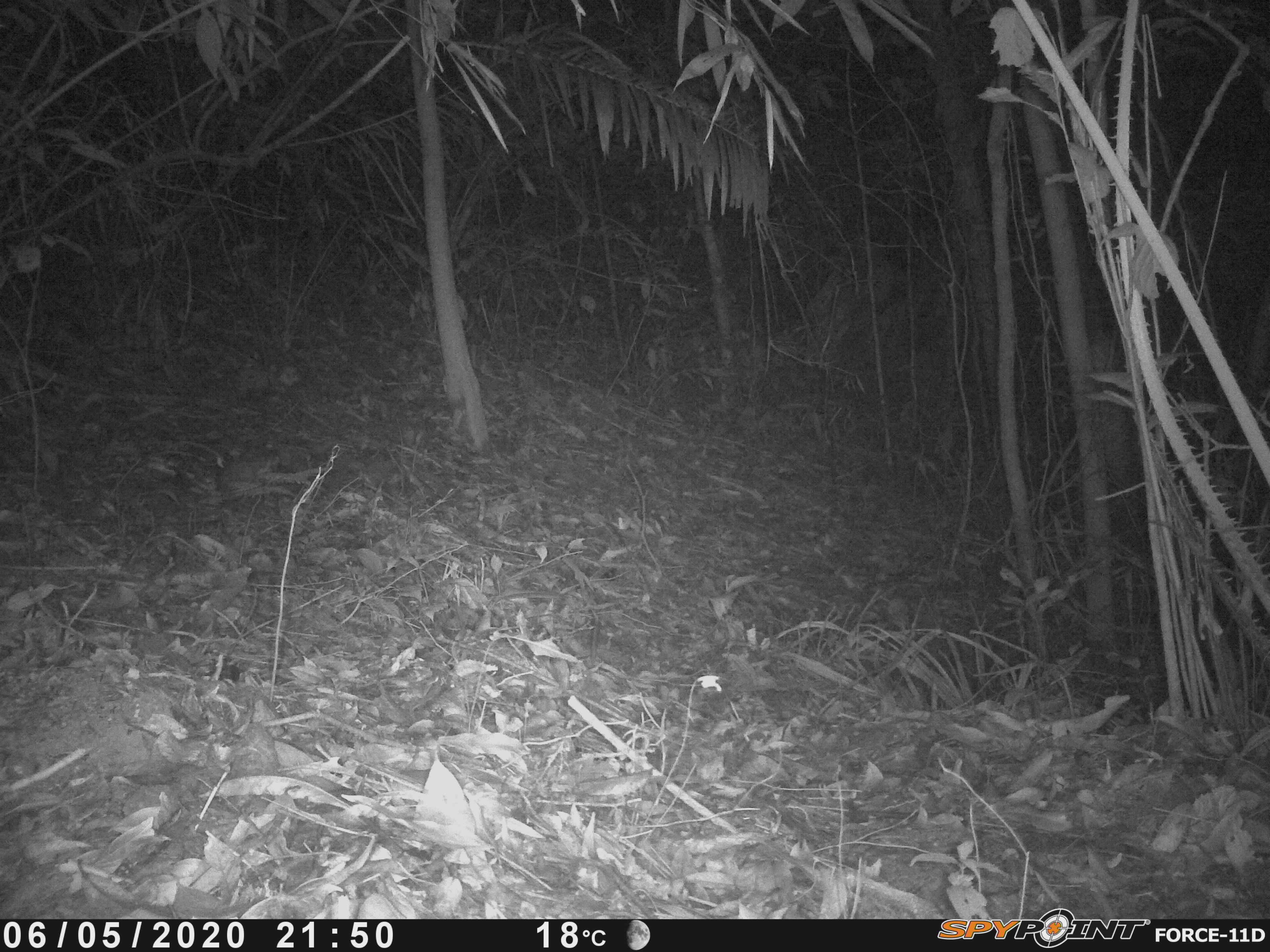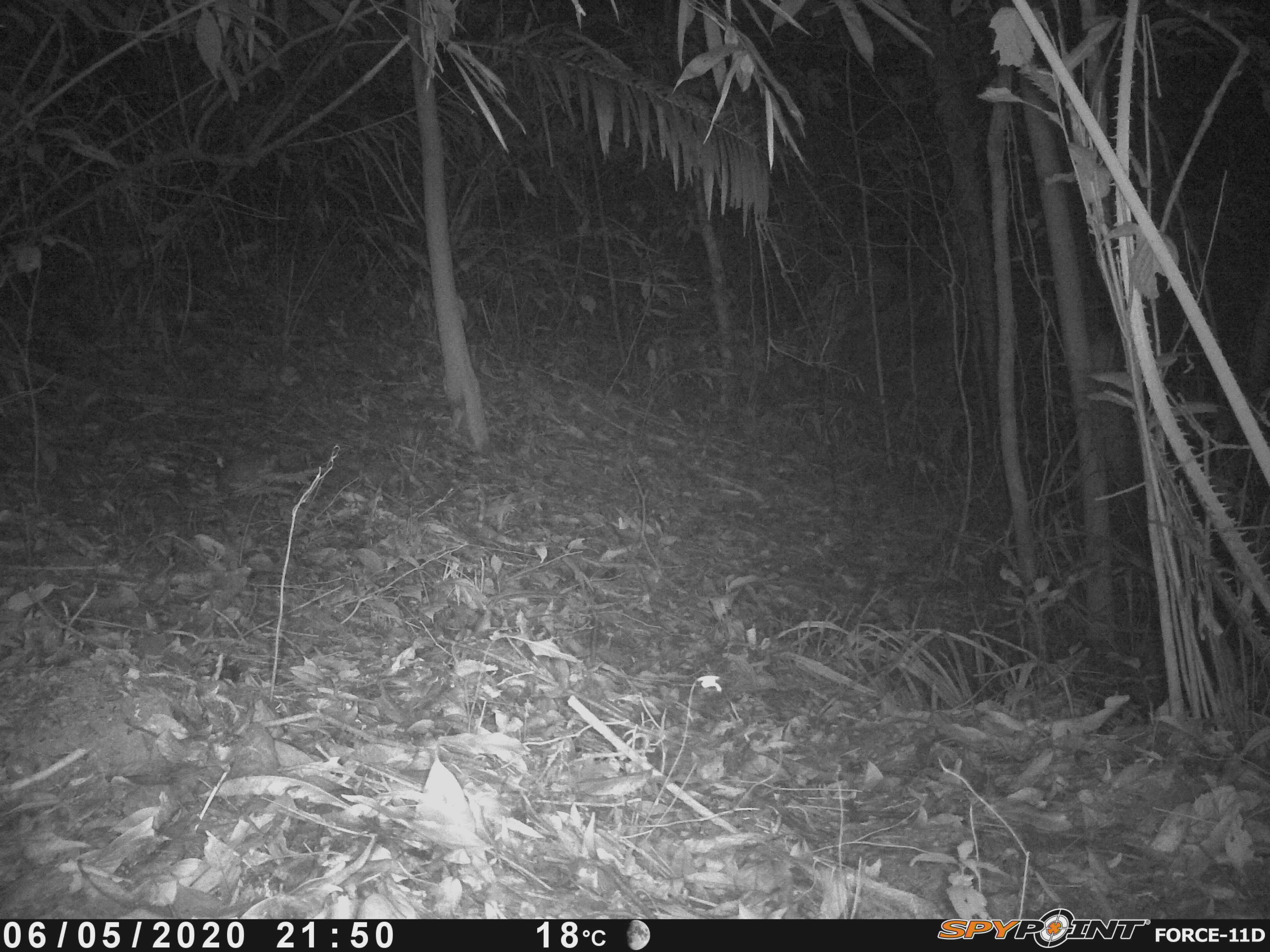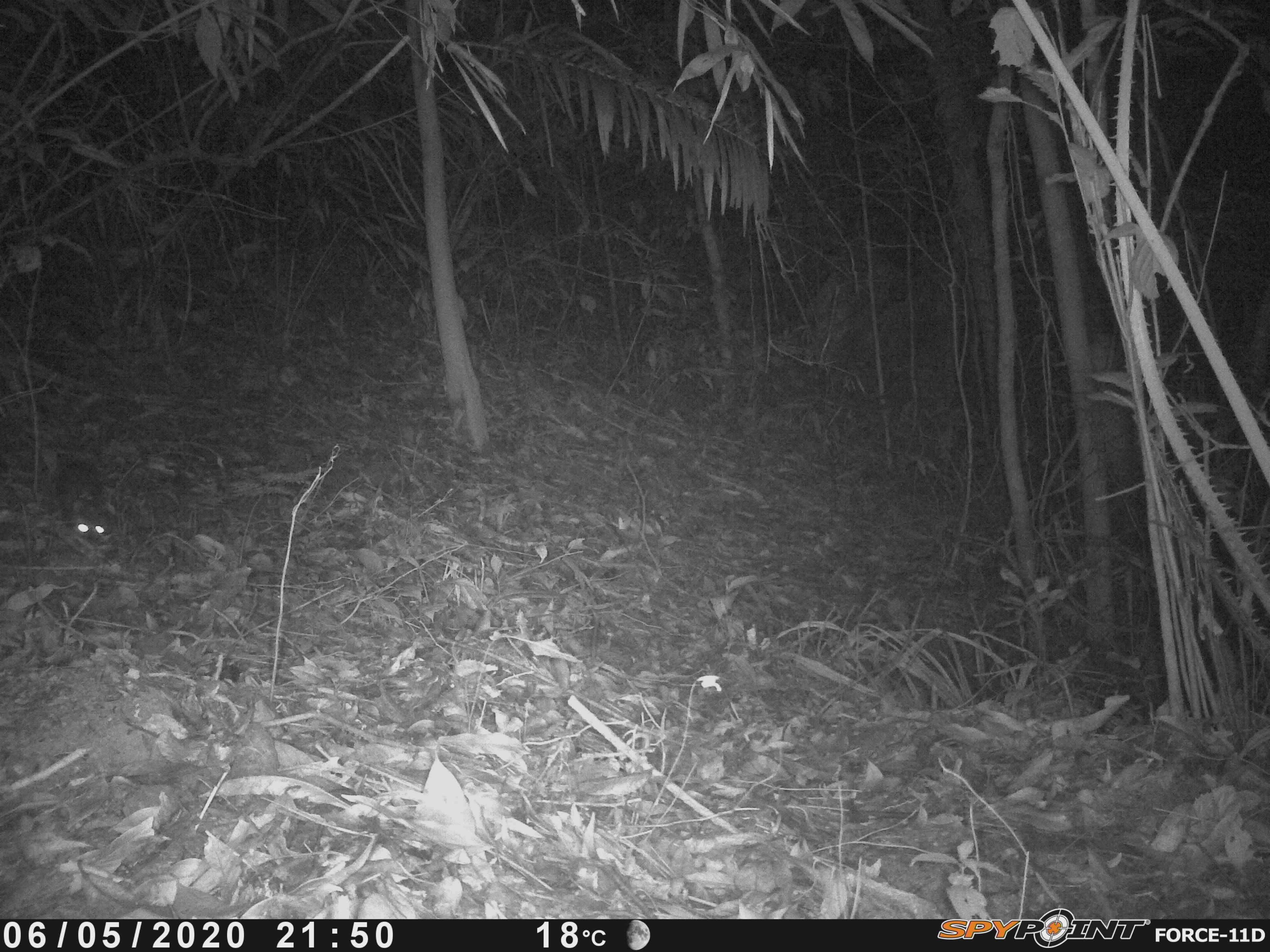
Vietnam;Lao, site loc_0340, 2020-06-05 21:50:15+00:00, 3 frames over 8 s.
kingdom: Animalia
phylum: Chordata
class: Mammalia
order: Carnivora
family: Mustelidae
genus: Melogale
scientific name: Melogale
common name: ferret badger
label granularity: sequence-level